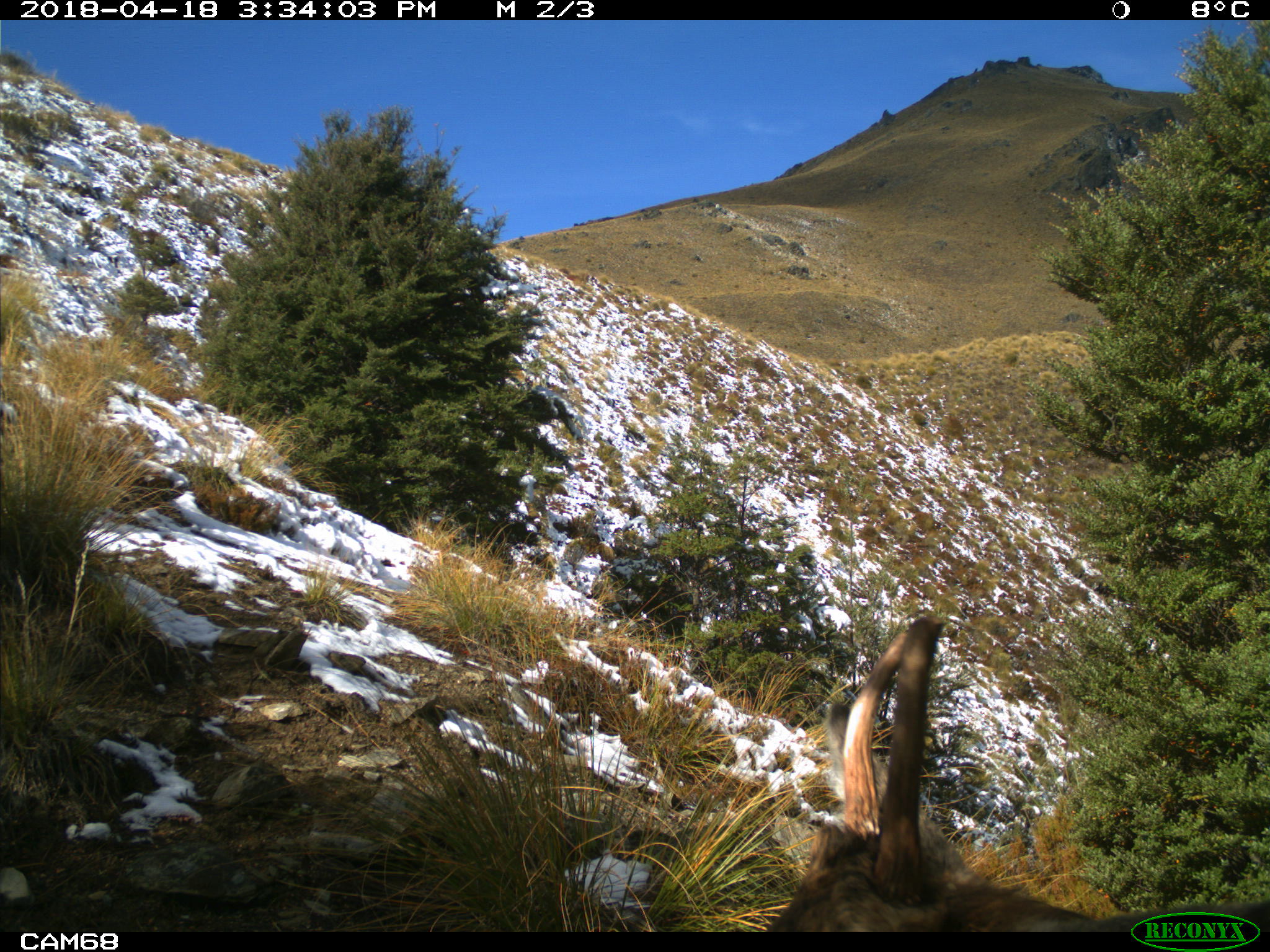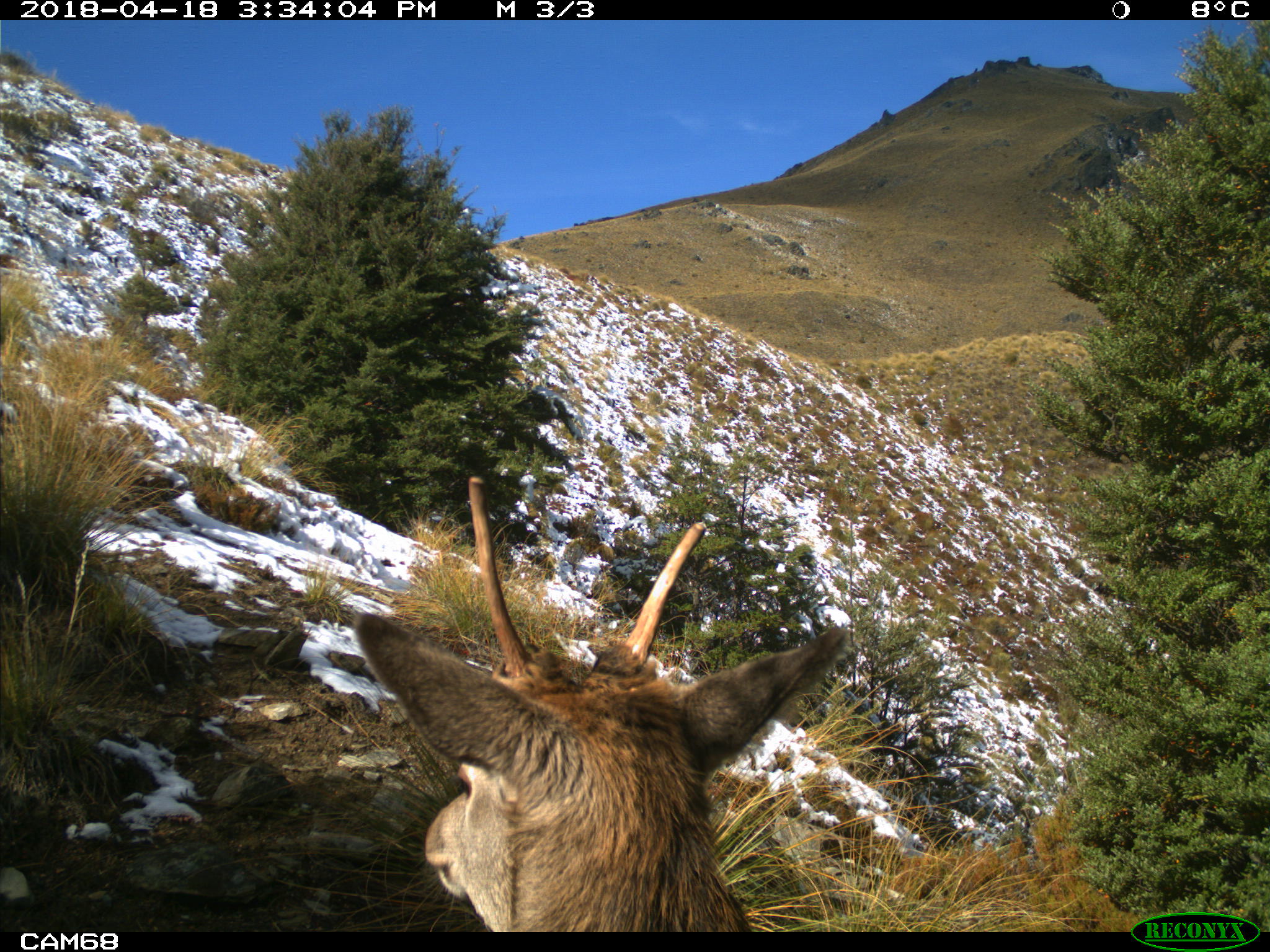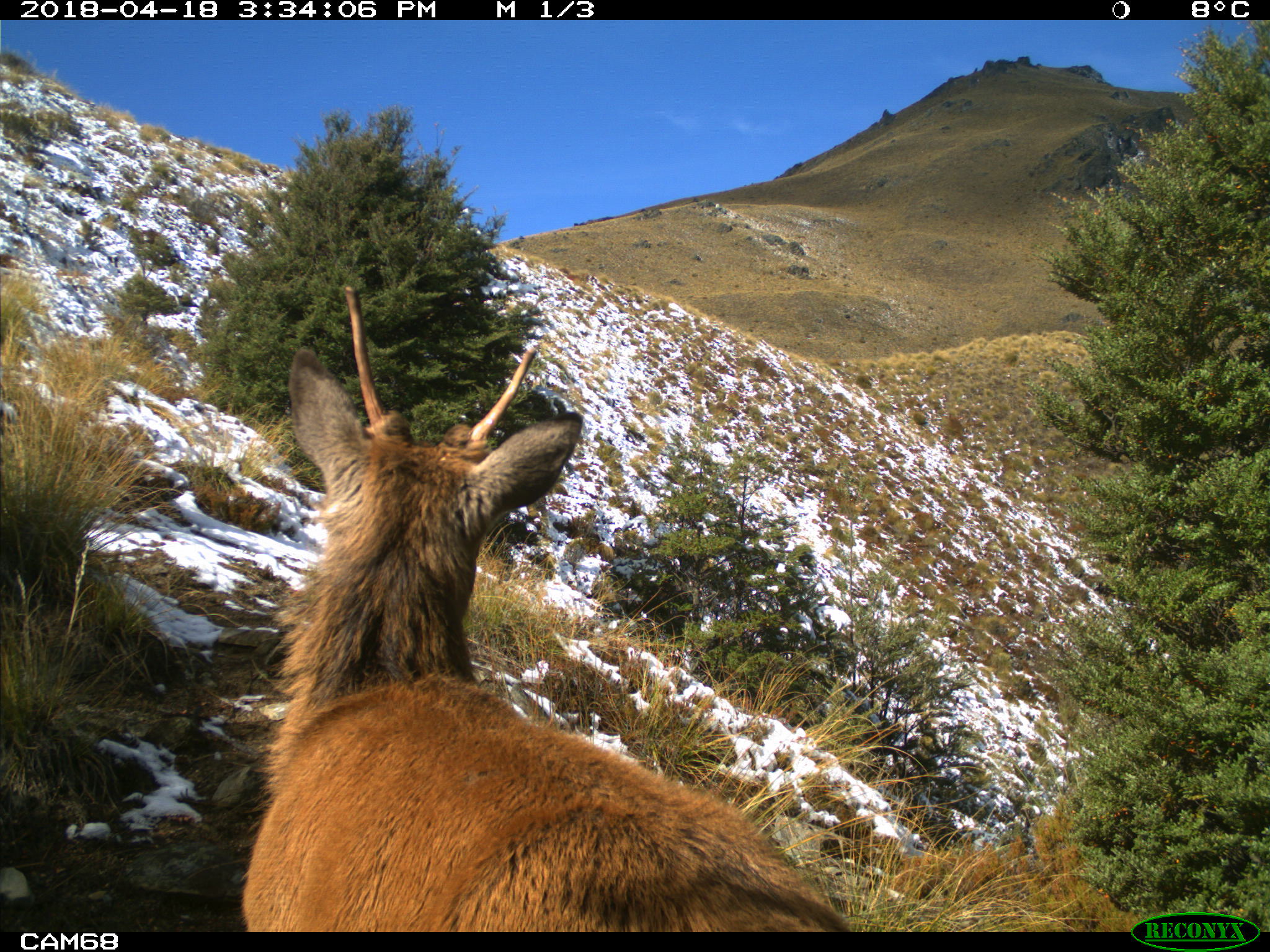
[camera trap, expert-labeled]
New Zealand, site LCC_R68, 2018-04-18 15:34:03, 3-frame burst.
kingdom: Animalia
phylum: Chordata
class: Mammalia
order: Artiodactyla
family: Cervidae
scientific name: Cervidae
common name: deer